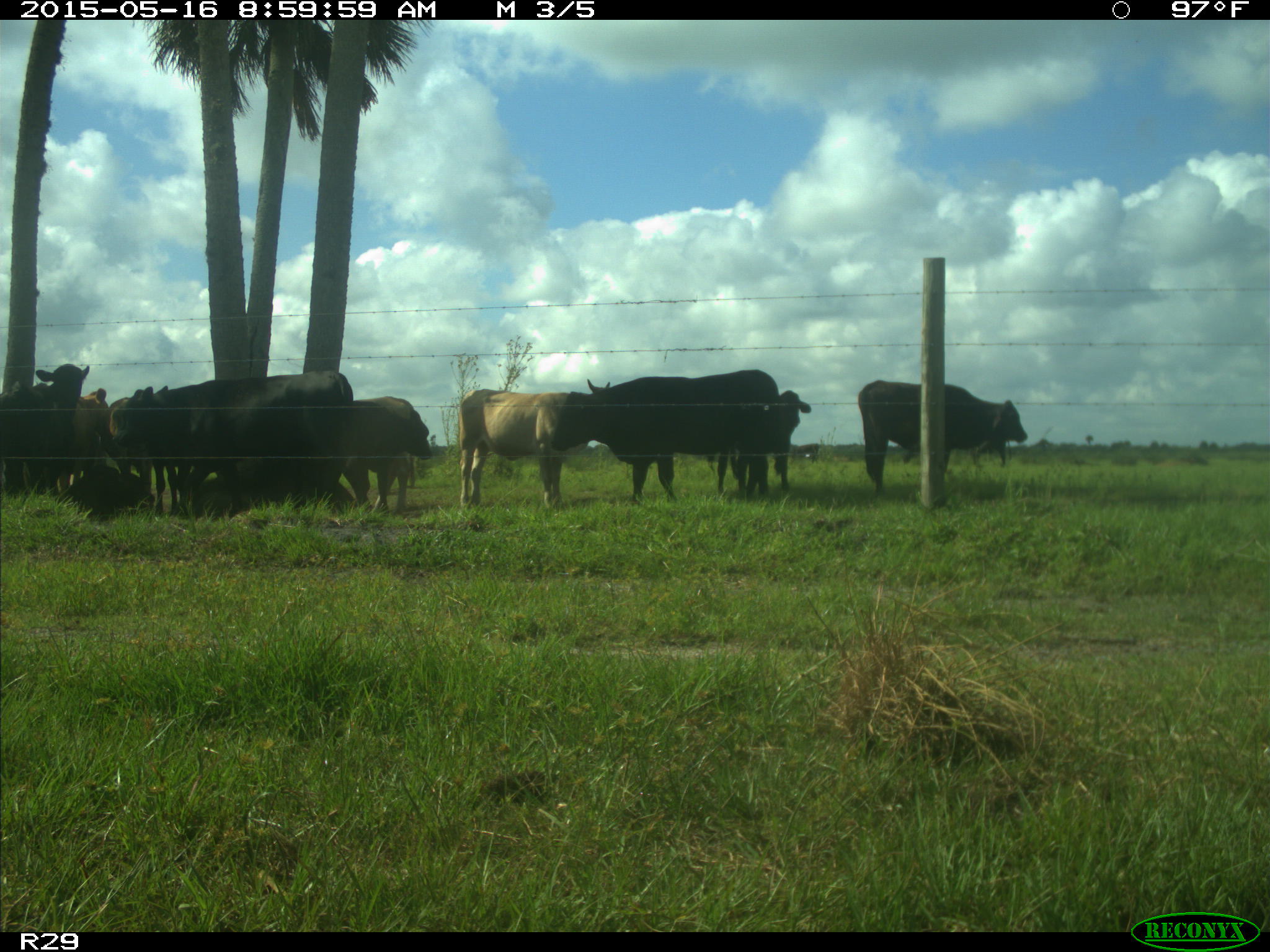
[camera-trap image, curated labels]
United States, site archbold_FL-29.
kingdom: Animalia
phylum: Chordata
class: Mammalia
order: Artiodactyla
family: Bovidae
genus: Bos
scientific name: Bos taurus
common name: domestic cow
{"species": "Bos taurus (domestic cow)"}